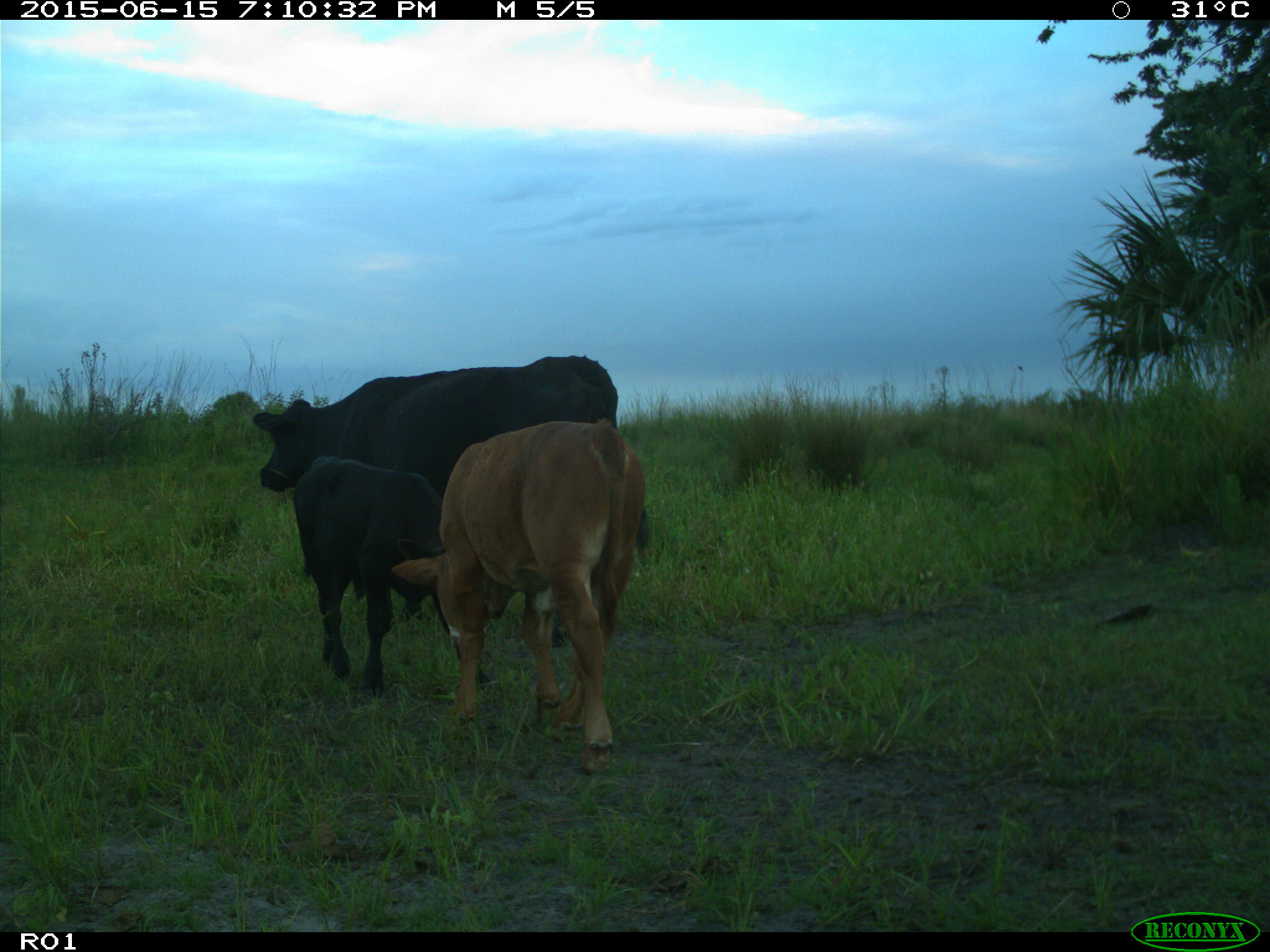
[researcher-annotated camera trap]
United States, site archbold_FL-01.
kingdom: Animalia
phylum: Chordata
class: Mammalia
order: Artiodactyla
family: Bovidae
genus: Bos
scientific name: Bos taurus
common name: domestic cow